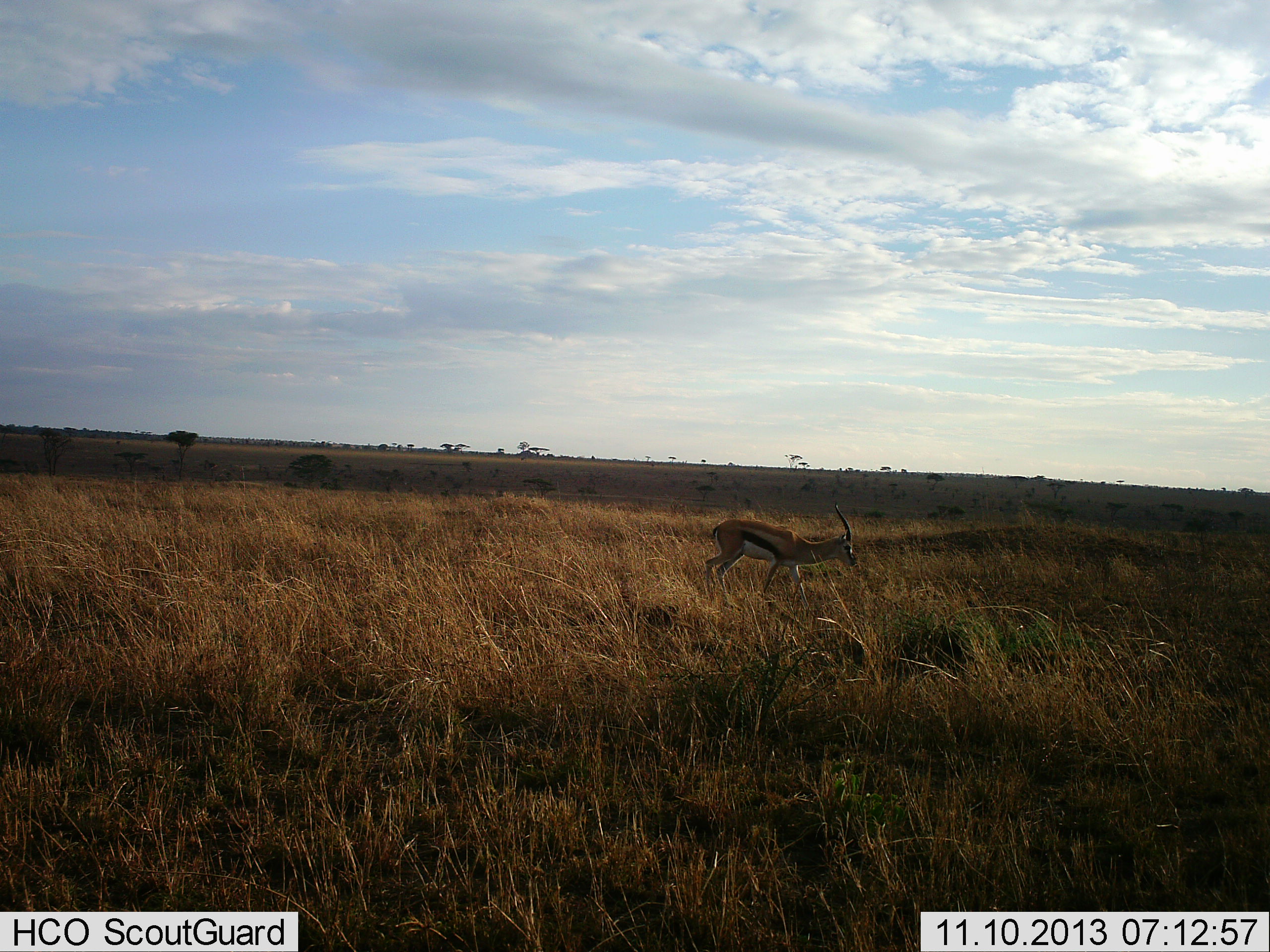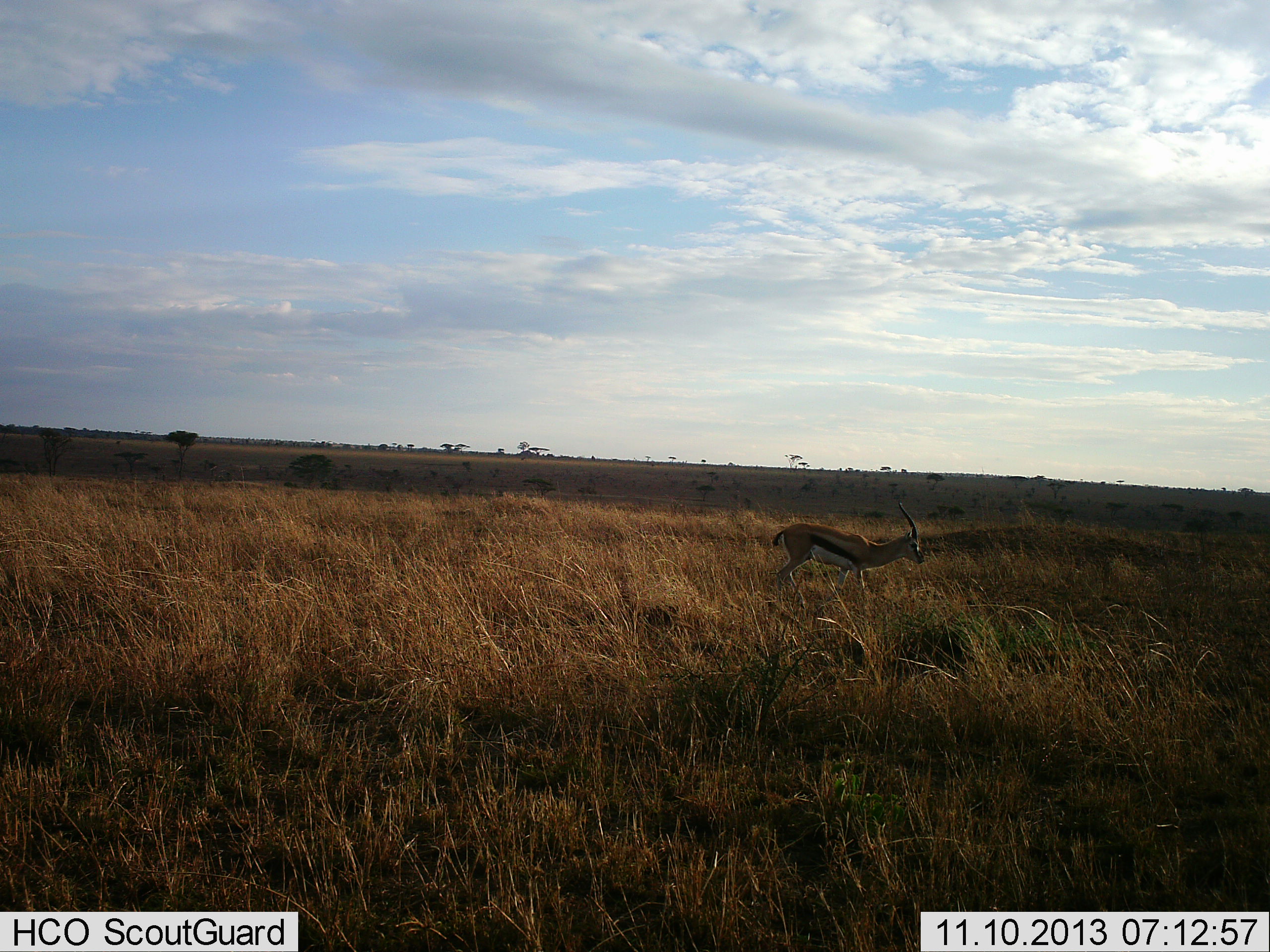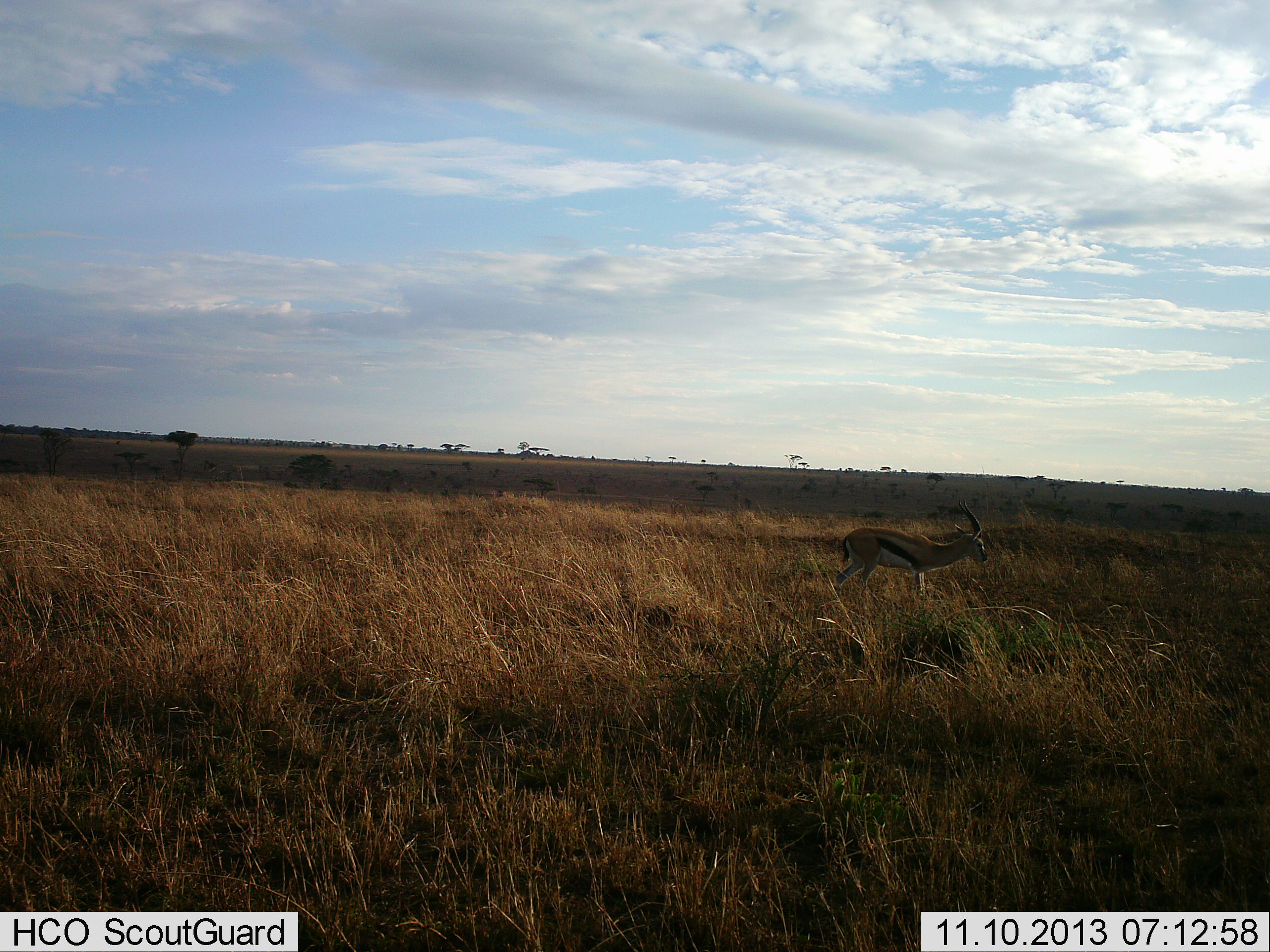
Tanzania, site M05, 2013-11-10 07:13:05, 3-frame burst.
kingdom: Animalia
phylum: Chordata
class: Mammalia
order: Artiodactyla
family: Bovidae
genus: Eudorcas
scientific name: Eudorcas thomsonii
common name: thomson's gazelle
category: gazellethomsons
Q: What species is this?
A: Gazellethomsons (thomson's gazelle) (Eudorcas thomsonii).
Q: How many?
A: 1.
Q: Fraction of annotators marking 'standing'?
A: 20%.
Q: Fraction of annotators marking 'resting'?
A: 0%.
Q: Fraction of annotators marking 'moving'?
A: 90%.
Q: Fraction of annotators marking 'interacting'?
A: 0%.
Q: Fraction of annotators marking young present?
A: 0%.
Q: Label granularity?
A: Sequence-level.